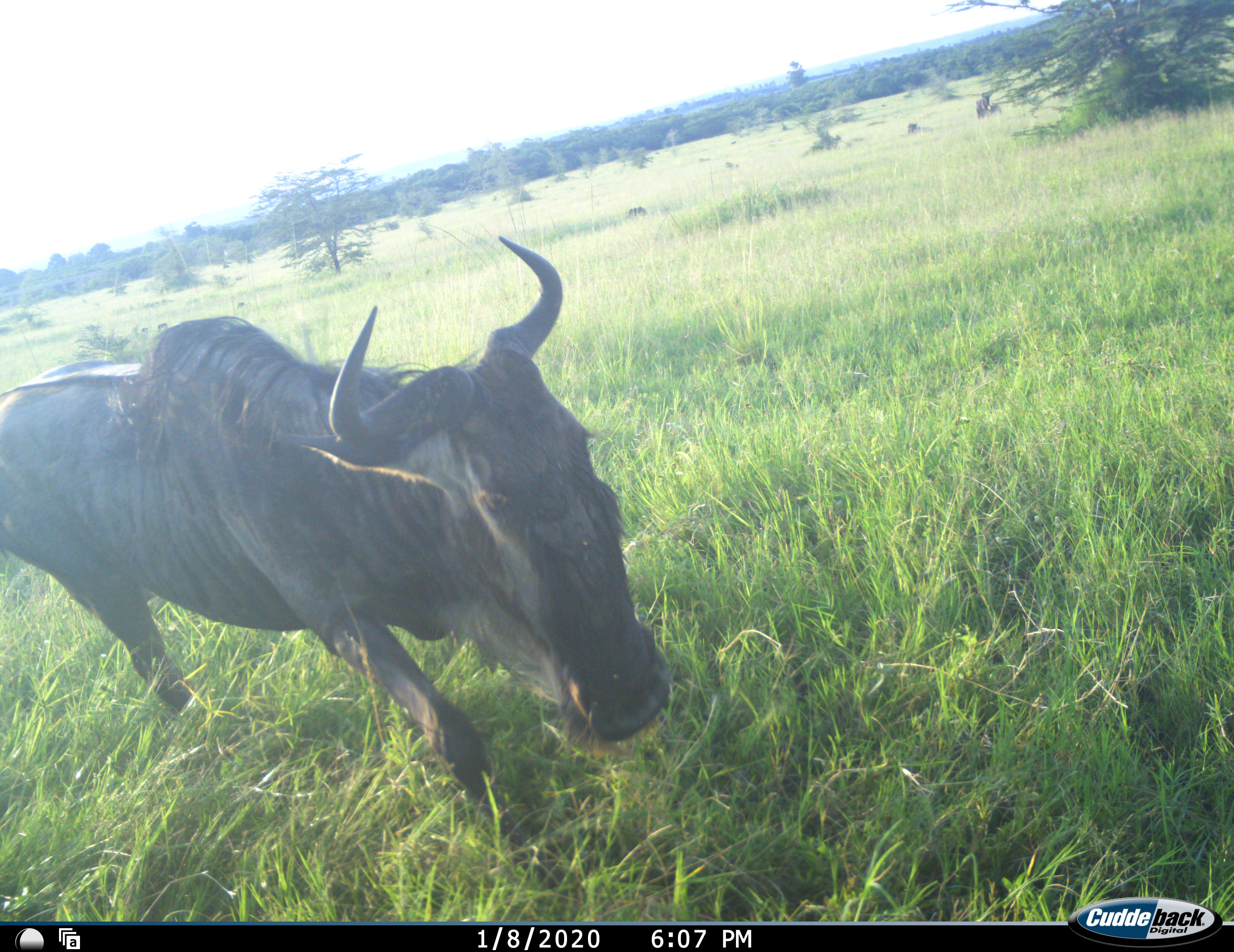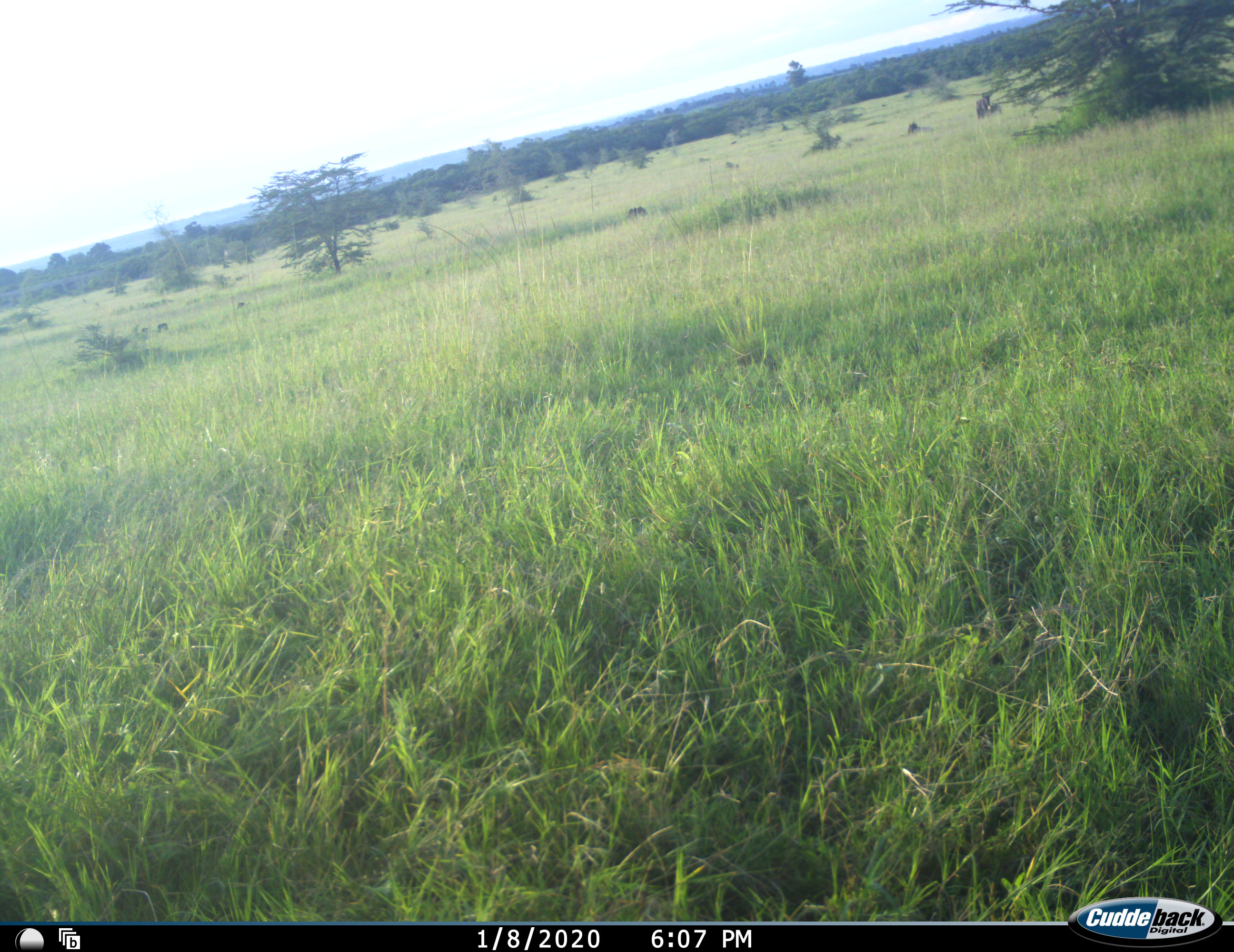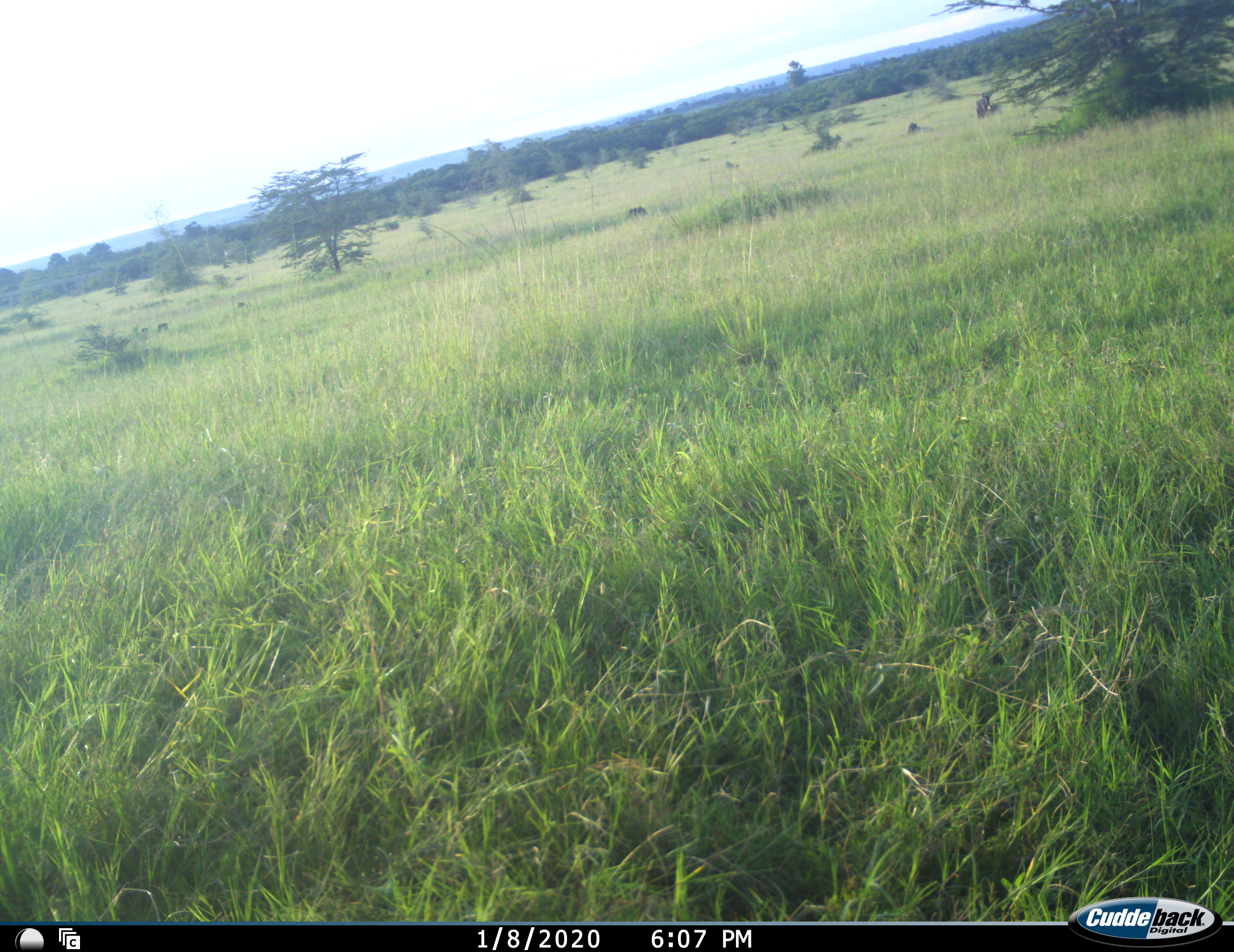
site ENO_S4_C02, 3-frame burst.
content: unidentified animal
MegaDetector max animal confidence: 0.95